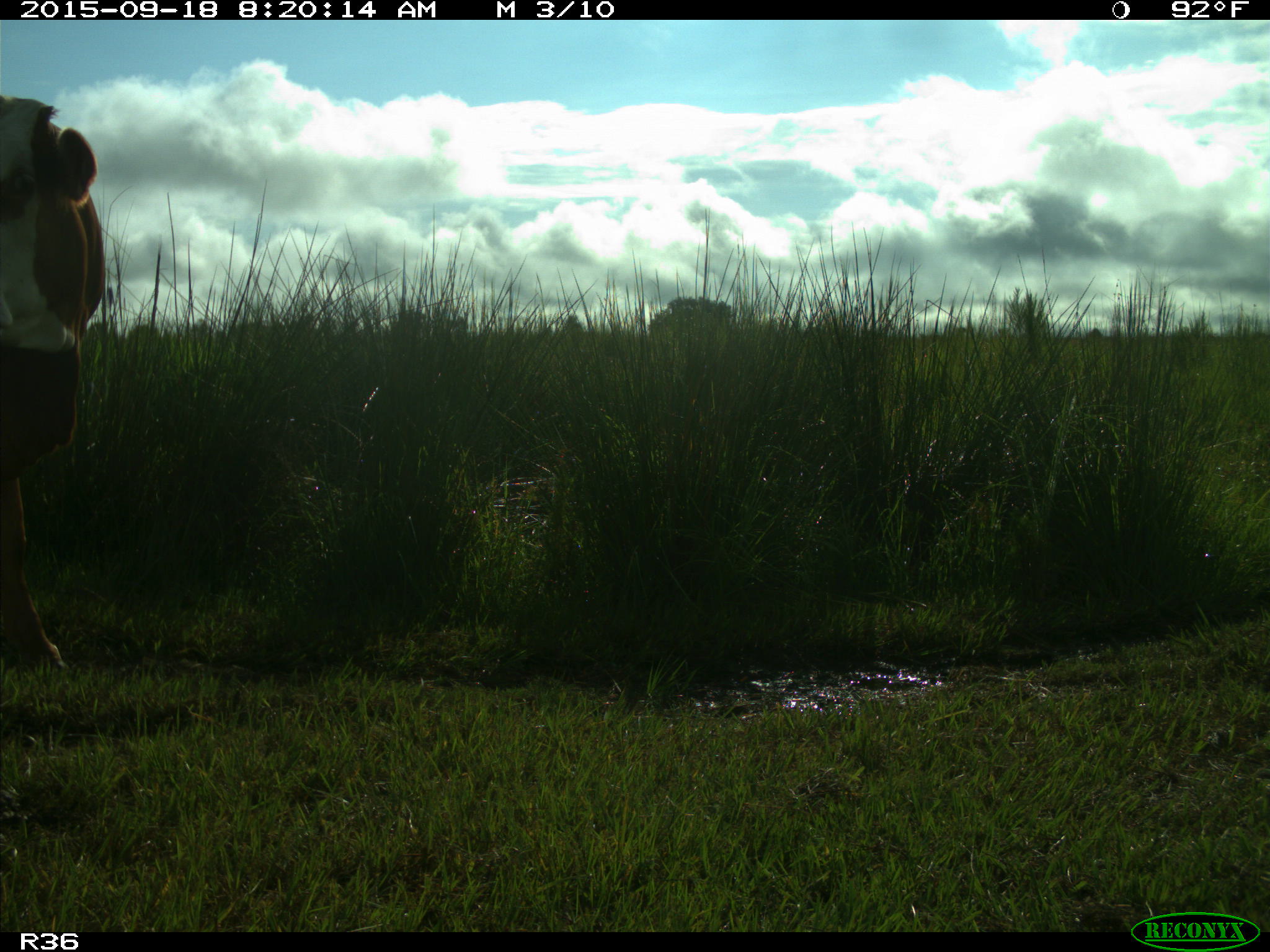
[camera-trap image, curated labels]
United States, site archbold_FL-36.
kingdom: Animalia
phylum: Chordata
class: Mammalia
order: Artiodactyla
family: Bovidae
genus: Bos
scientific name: Bos taurus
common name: domestic cow